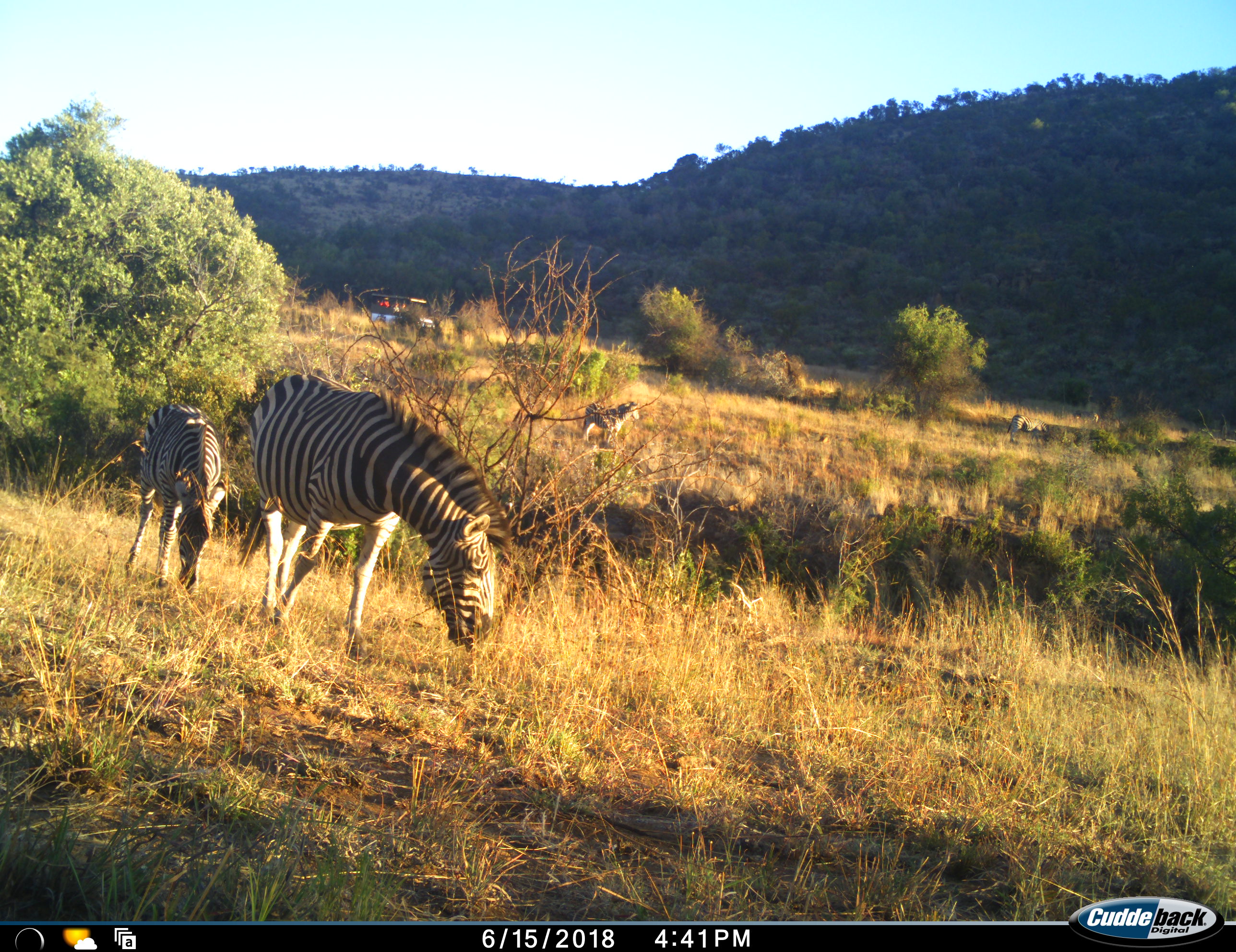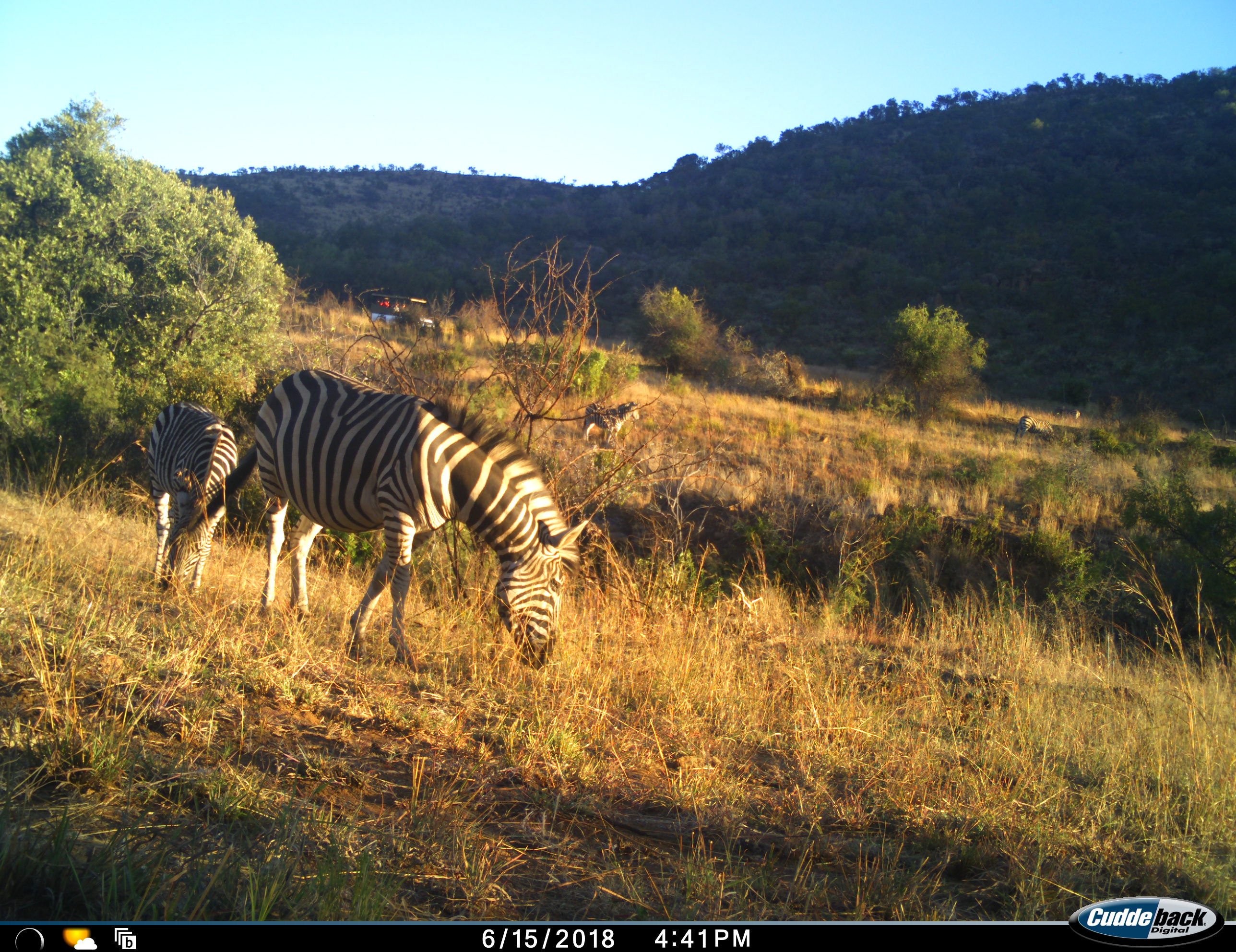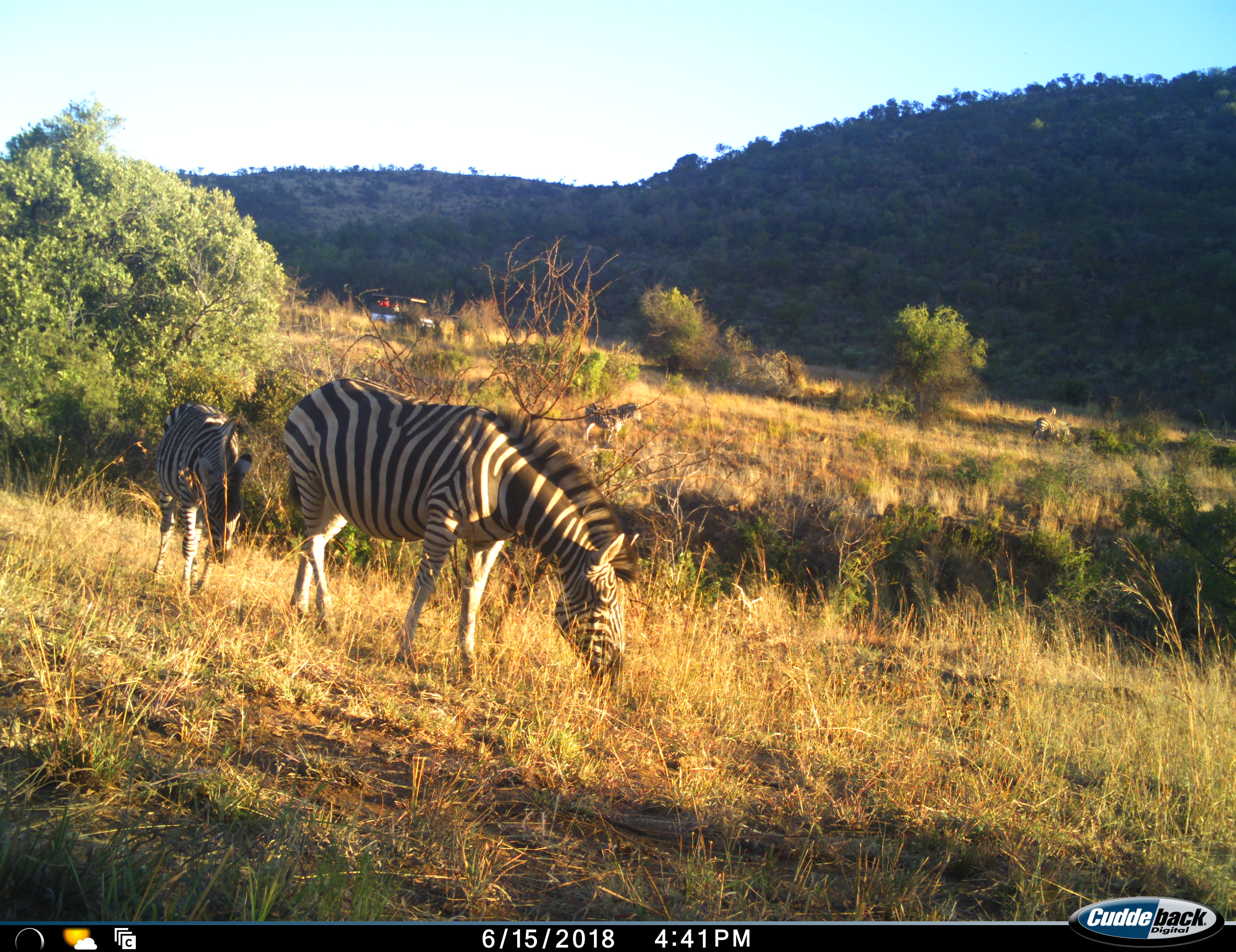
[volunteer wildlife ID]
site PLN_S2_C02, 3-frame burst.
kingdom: Animalia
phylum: Chordata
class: Mammalia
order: Perissodactyla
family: Equidae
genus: Equus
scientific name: Equus quagga burchellii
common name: burchell's zebra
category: zebraburchells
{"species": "zebraburchells (burchell's zebra) (Equus quagga burchellii)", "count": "5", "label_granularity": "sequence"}